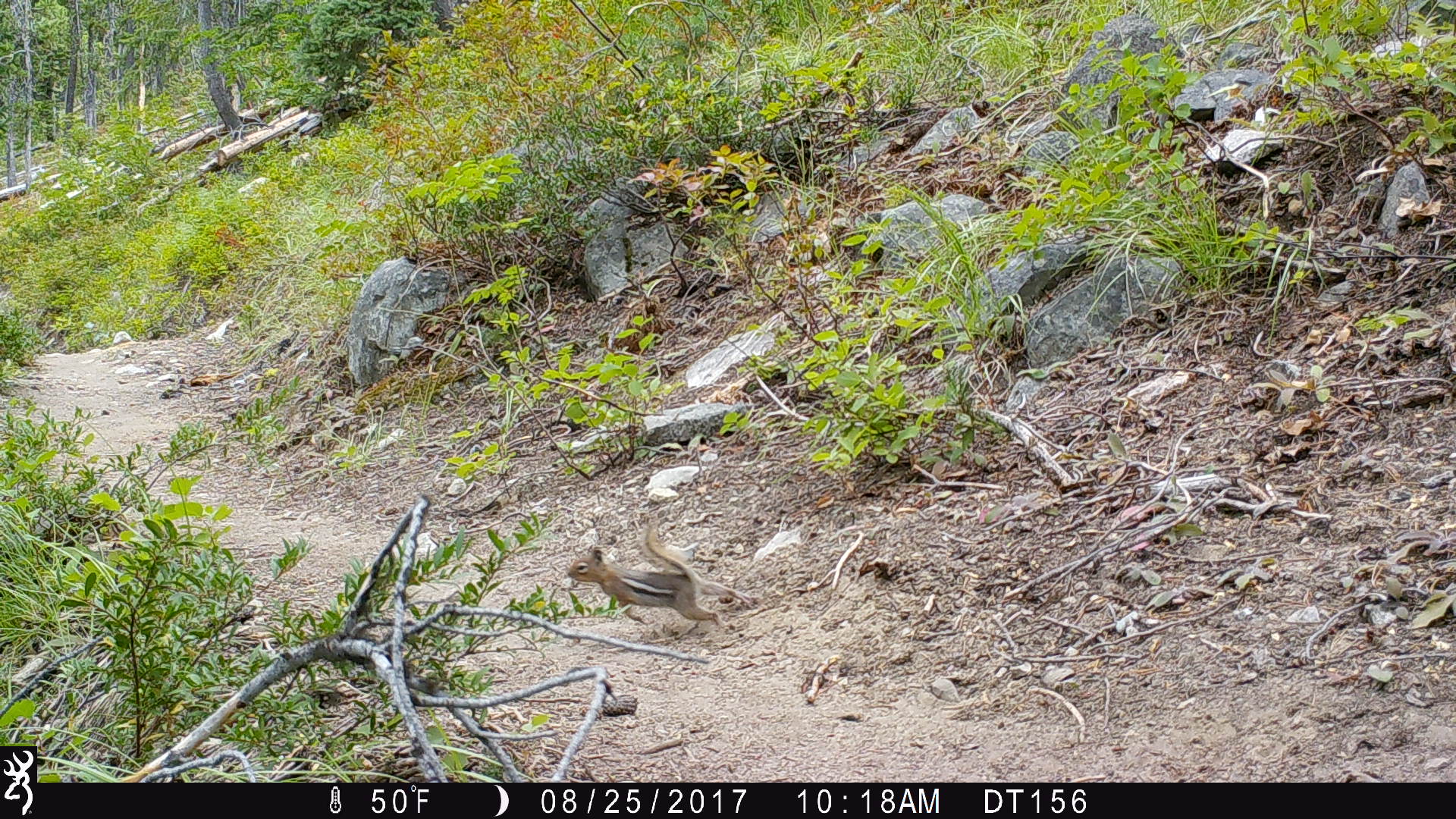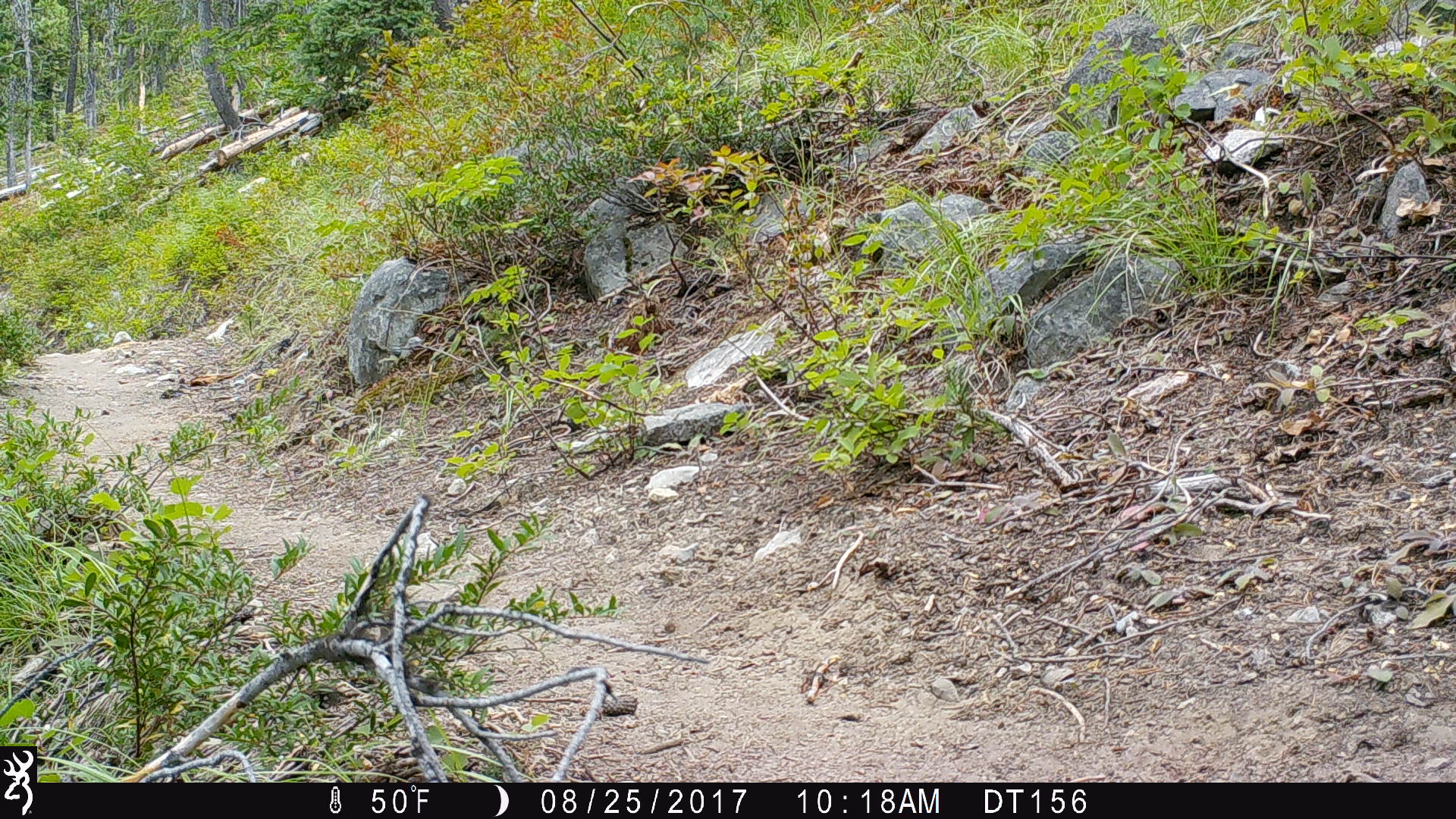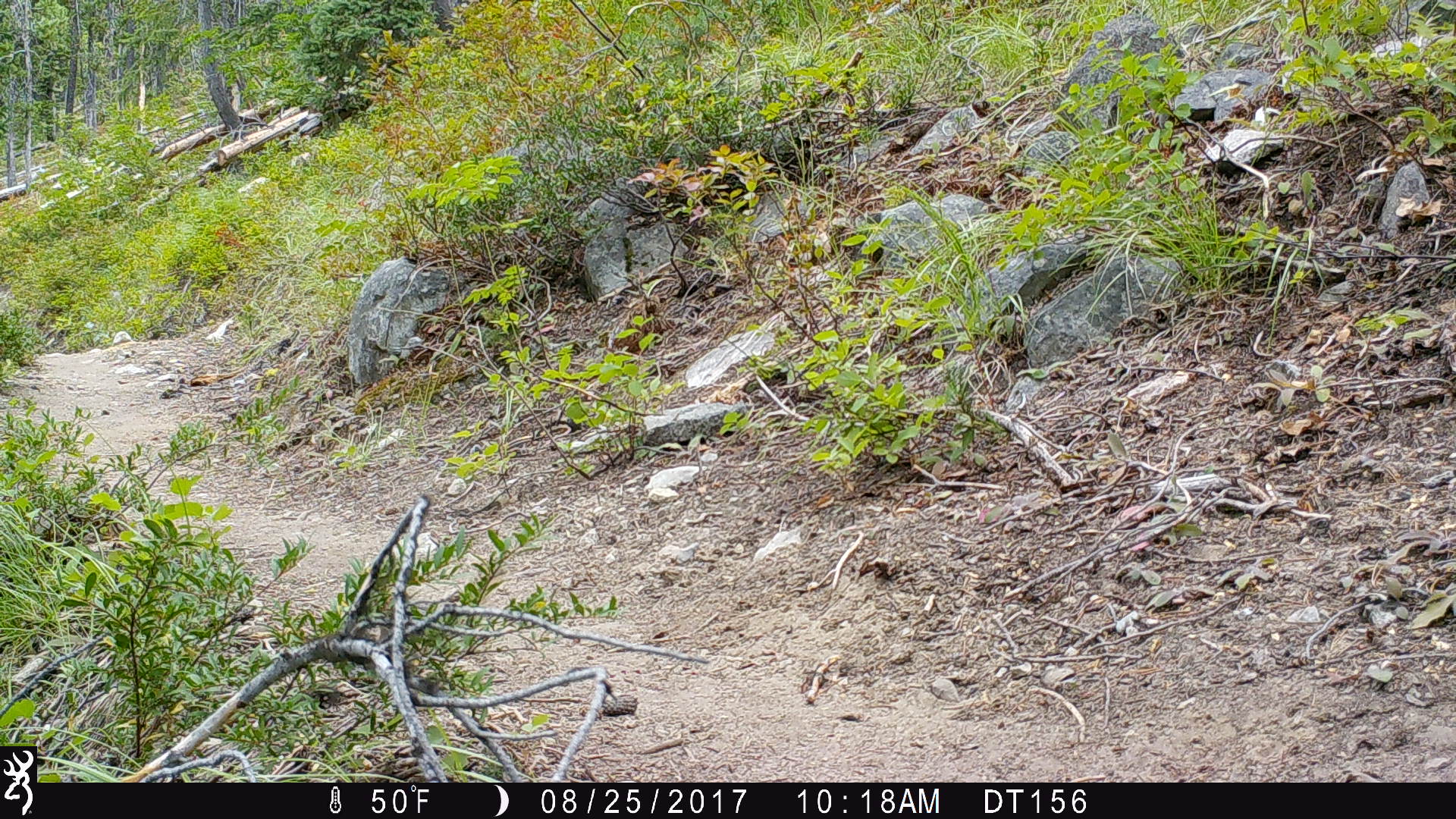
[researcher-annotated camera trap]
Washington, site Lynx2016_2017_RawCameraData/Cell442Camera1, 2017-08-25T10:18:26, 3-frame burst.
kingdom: Animalia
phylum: Chordata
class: Mammalia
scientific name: Mammalia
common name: small mammal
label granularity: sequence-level